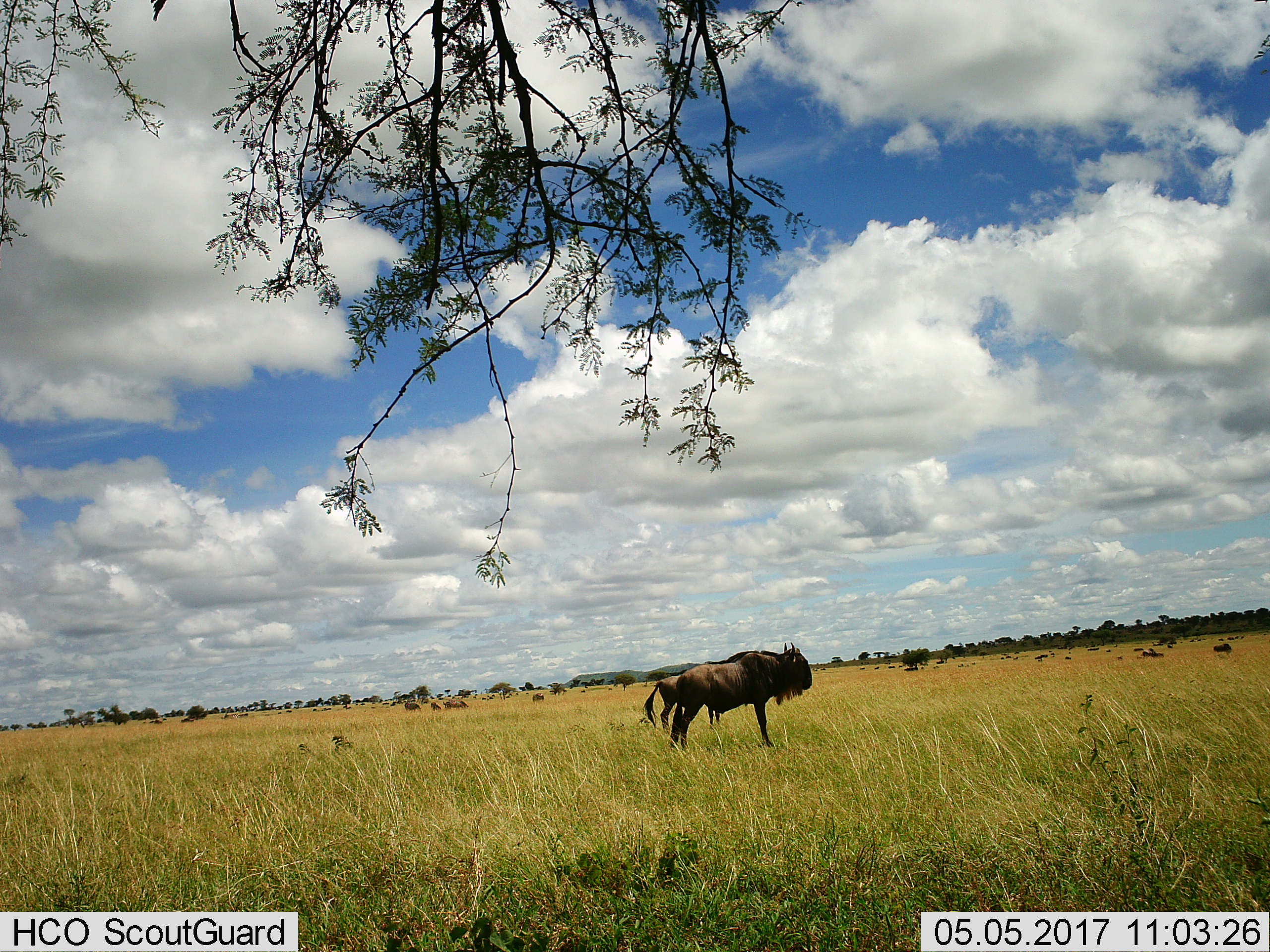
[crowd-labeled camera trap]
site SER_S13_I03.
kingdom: Animalia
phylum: Chordata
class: Mammalia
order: Artiodactyla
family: Bovidae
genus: Connochaetes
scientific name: Connochaetes taurinus taurinus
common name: blue wildebeest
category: wildebeestblue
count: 11-50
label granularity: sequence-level